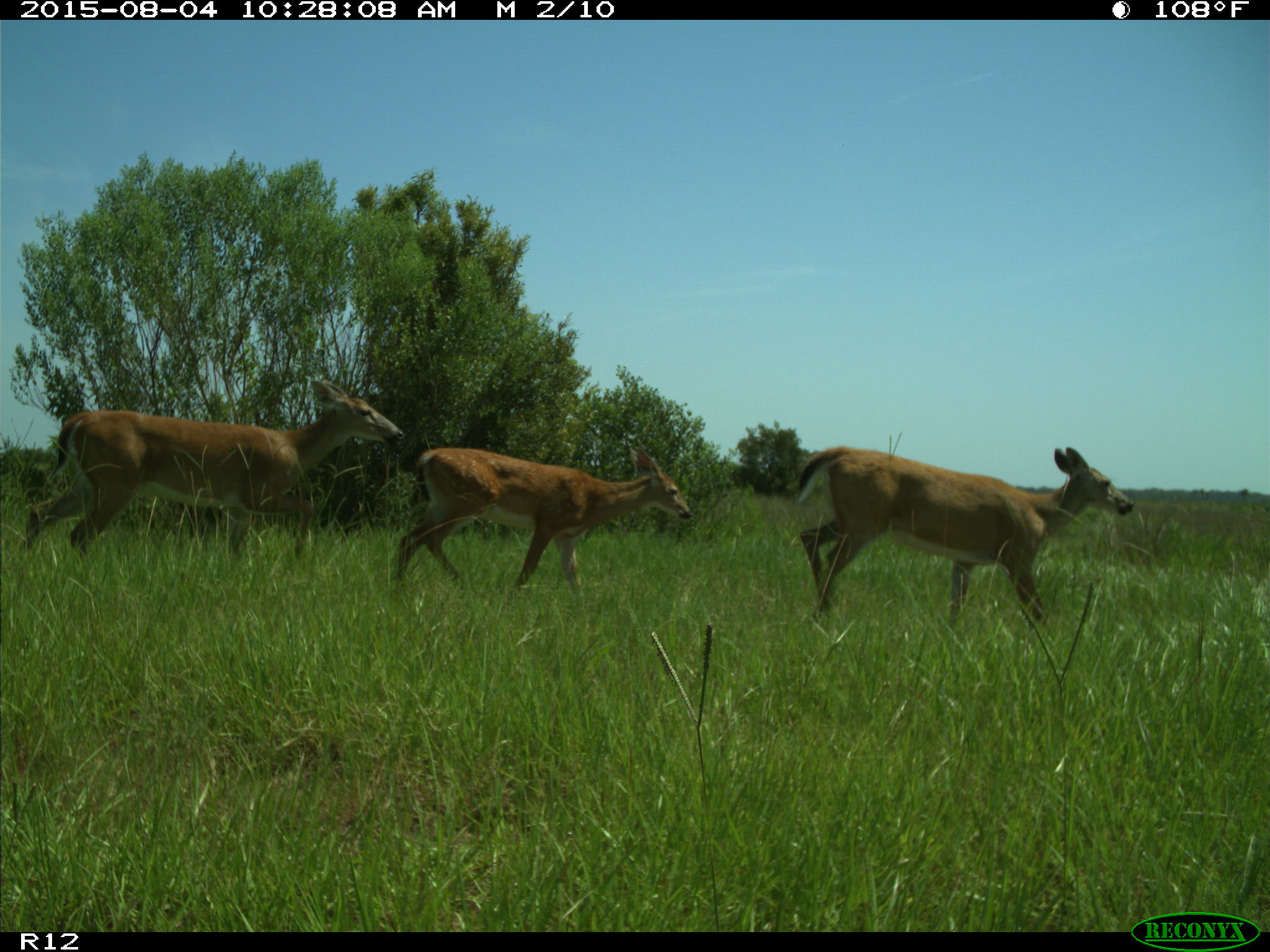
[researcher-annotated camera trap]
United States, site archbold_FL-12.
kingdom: Animalia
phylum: Chordata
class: Mammalia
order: Artiodactyla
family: Cervidae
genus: Odocoileus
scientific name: Odocoileus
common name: deer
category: unidentified deer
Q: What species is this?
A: Unidentified deer (deer) (Odocoileus).